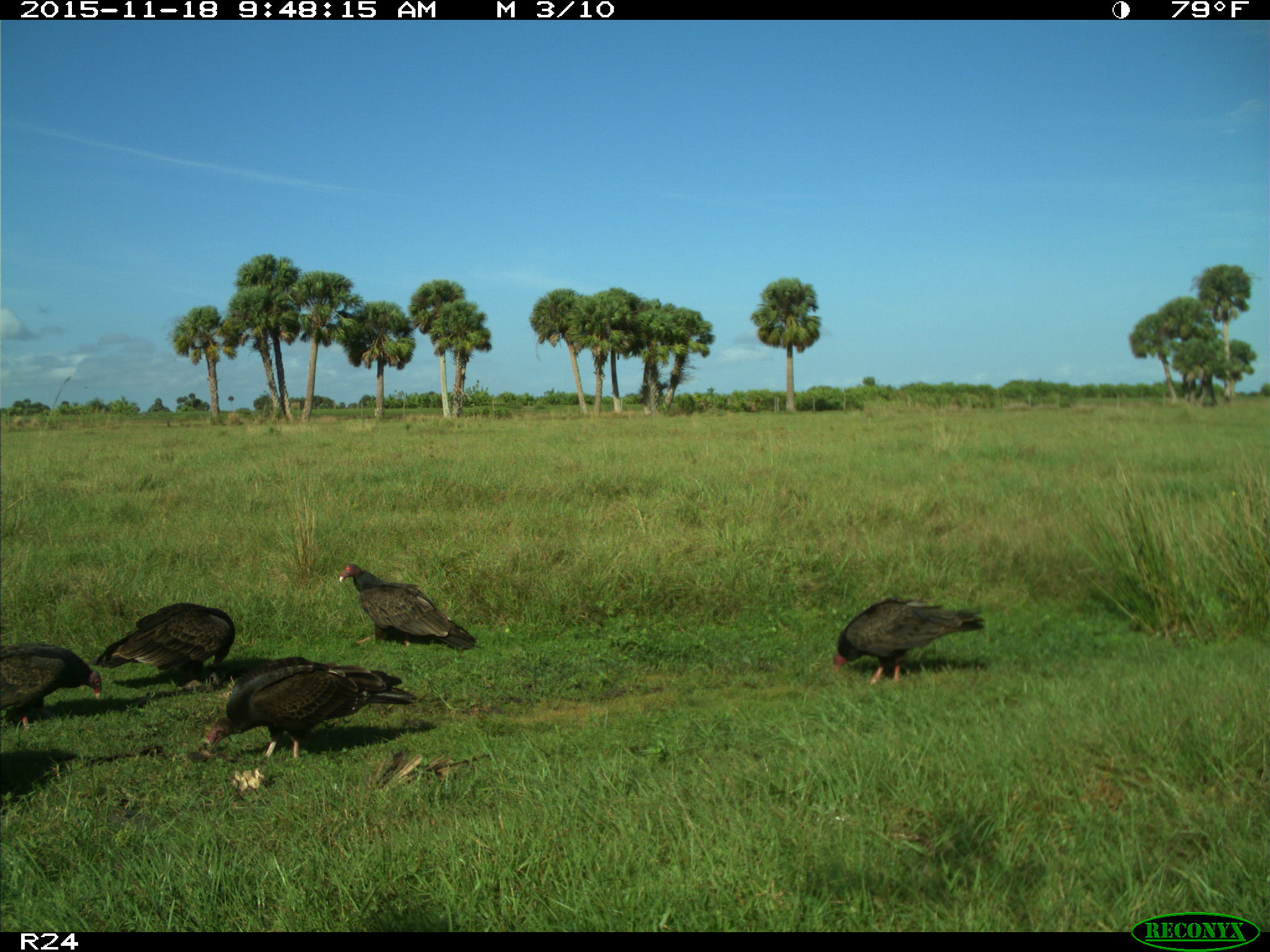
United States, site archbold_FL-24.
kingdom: Animalia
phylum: Chordata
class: Aves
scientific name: Aves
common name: birds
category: unidentified bird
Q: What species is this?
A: Unidentified bird (birds) (Aves).